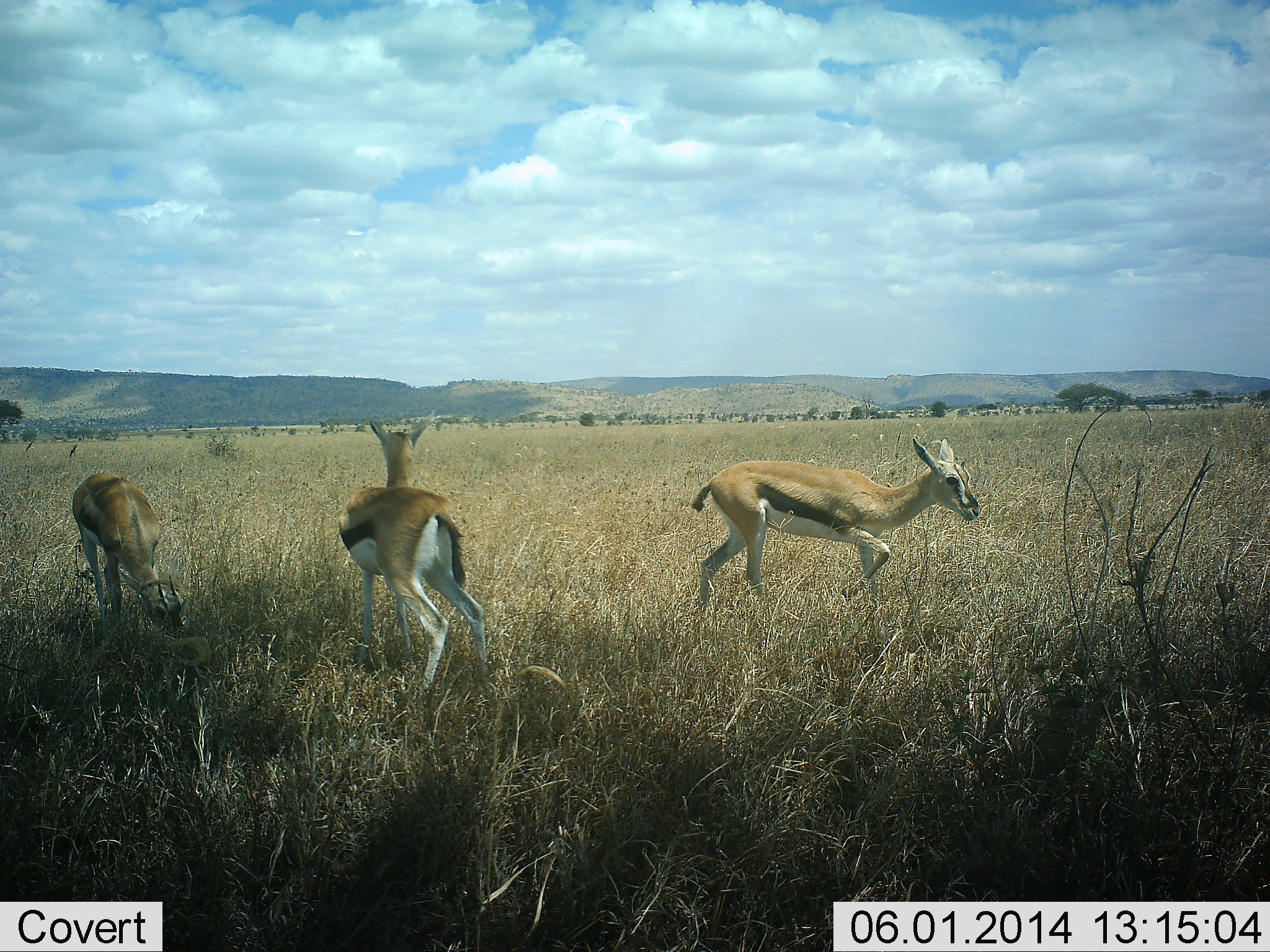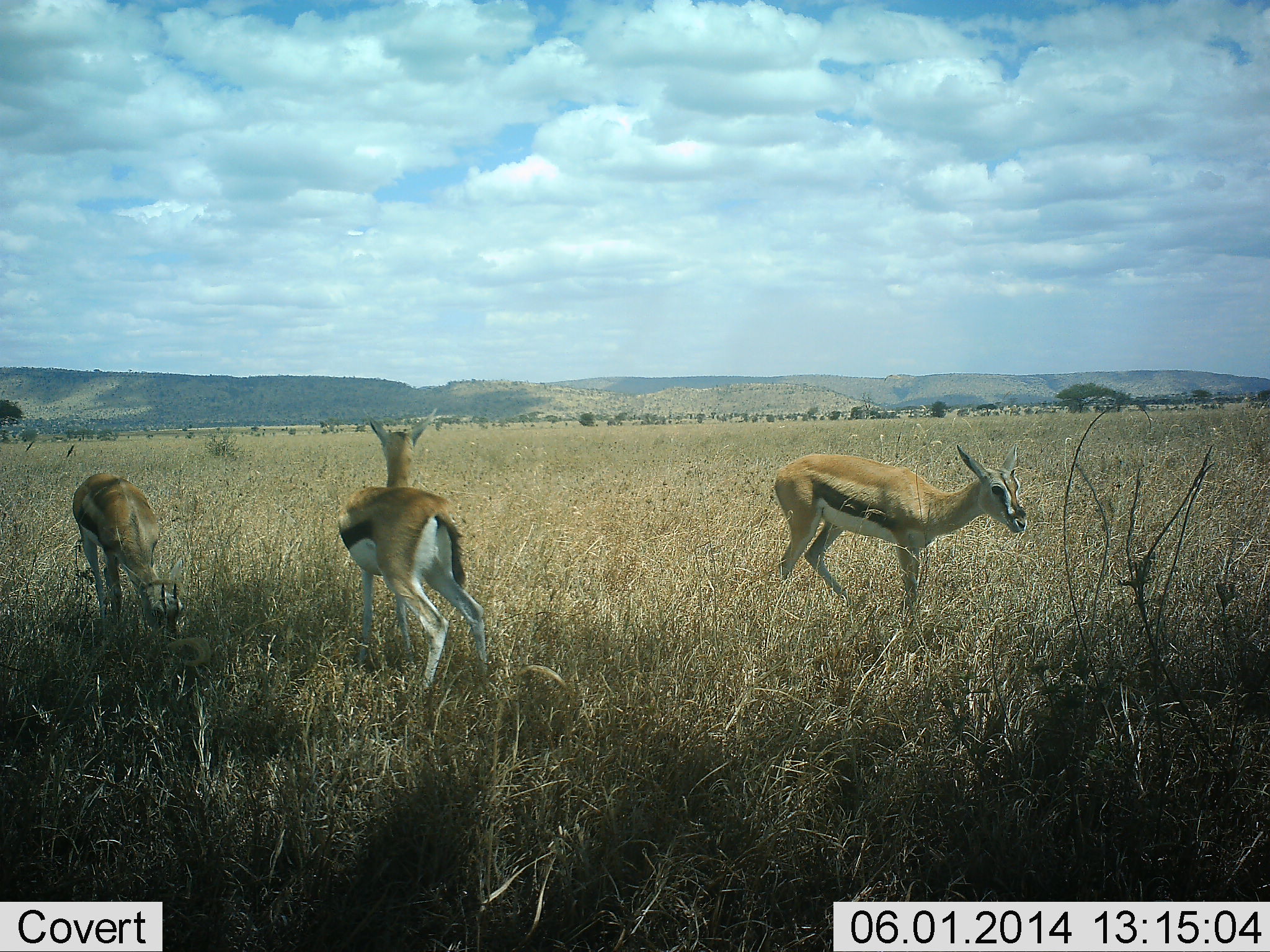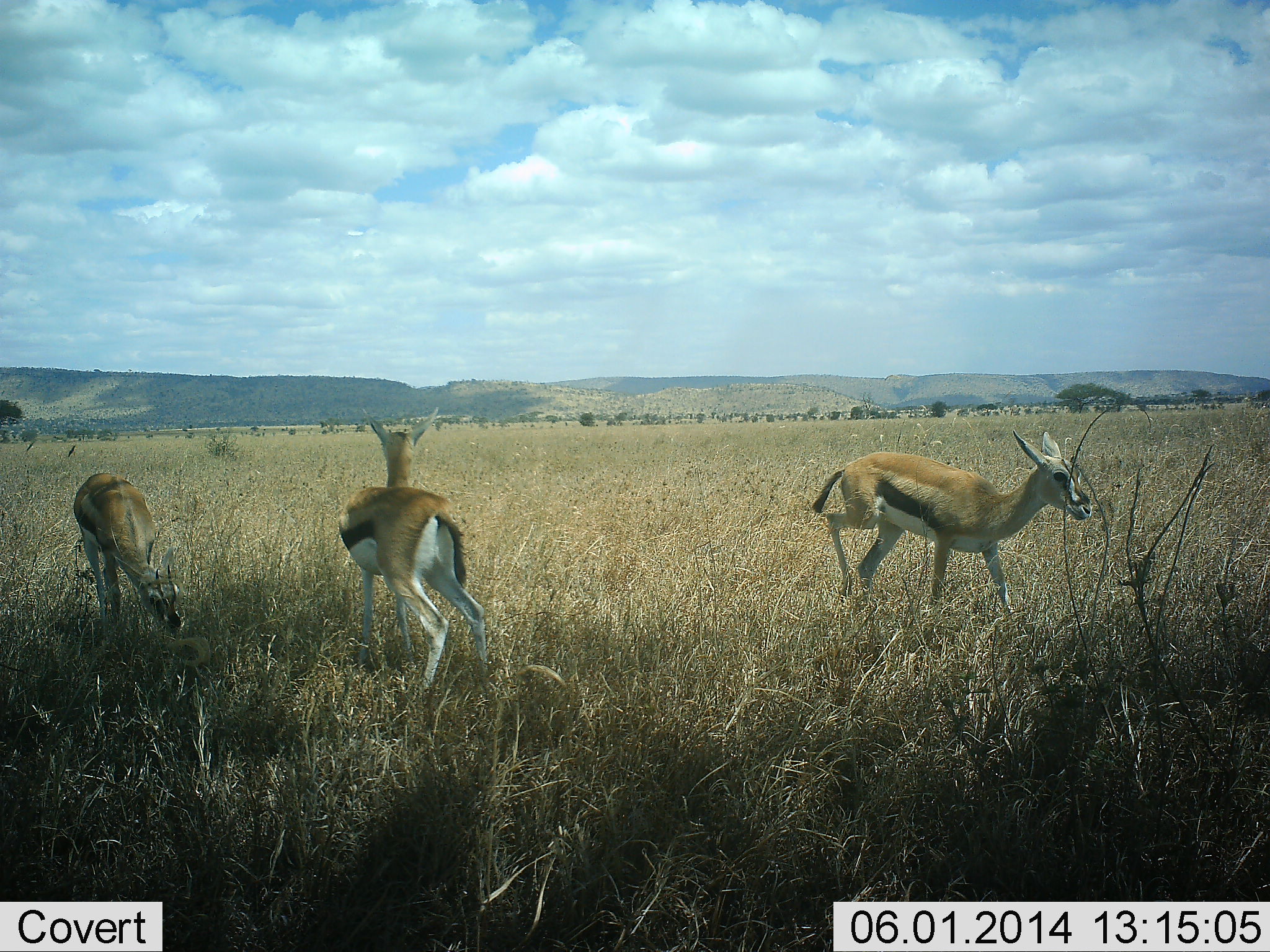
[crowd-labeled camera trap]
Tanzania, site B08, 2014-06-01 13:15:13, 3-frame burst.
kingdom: Animalia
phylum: Chordata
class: Mammalia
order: Artiodactyla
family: Bovidae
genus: Eudorcas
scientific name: Eudorcas thomsonii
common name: thomson's gazelle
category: gazellethomsons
Gazellethomsons (thomson's gazelle) (Eudorcas thomsonii), count 3. Behavior (volunteer vote fractions): standing 70%, resting 0%, moving 90%, interacting 0%. Young present (vote fraction): 0%. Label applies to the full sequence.